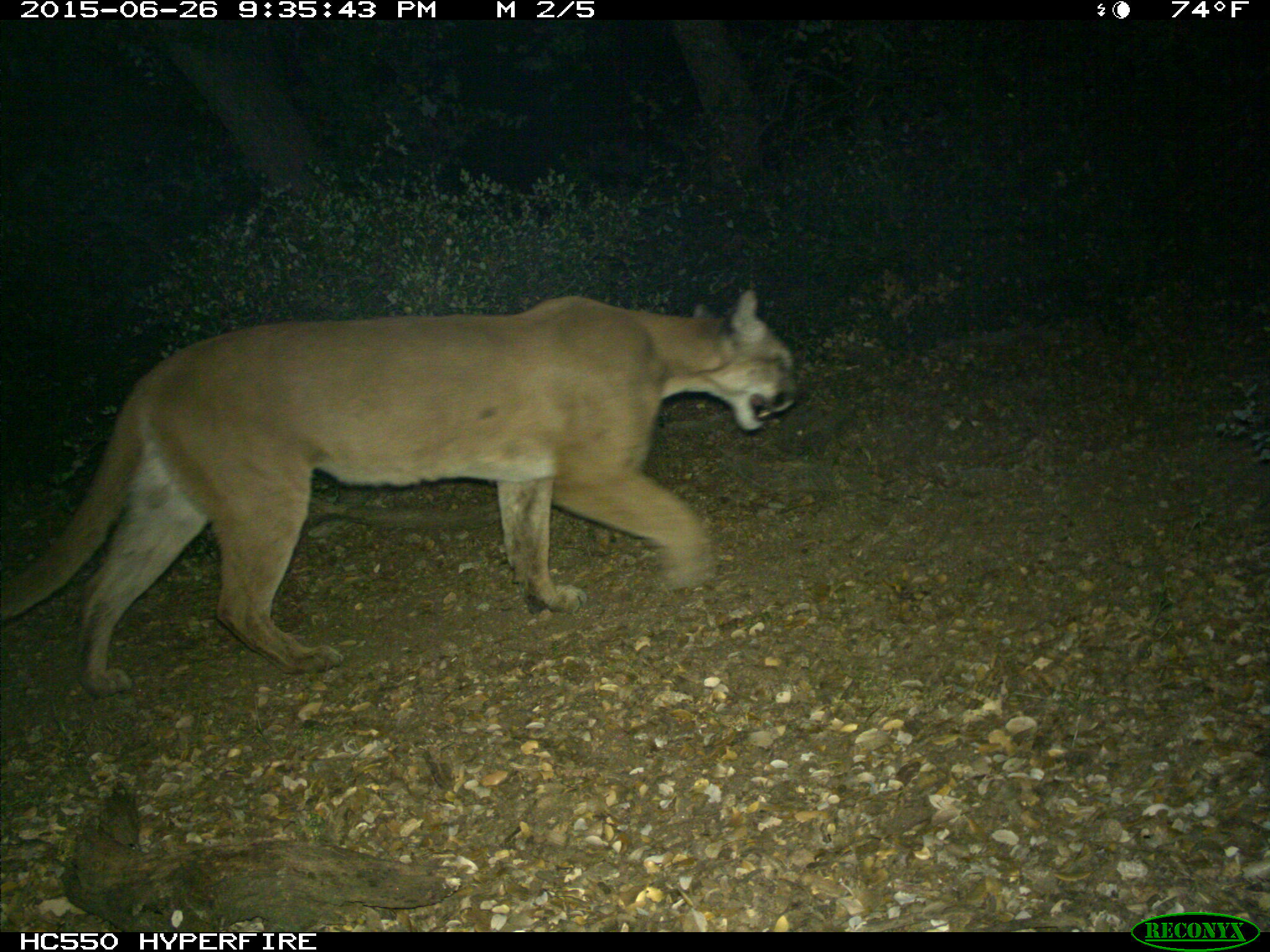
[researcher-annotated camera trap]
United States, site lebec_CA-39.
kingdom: Animalia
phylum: Chordata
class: Mammalia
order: Carnivora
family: Felidae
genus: Puma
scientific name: Puma concolor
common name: mountain lion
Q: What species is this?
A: Puma concolor (mountain lion).